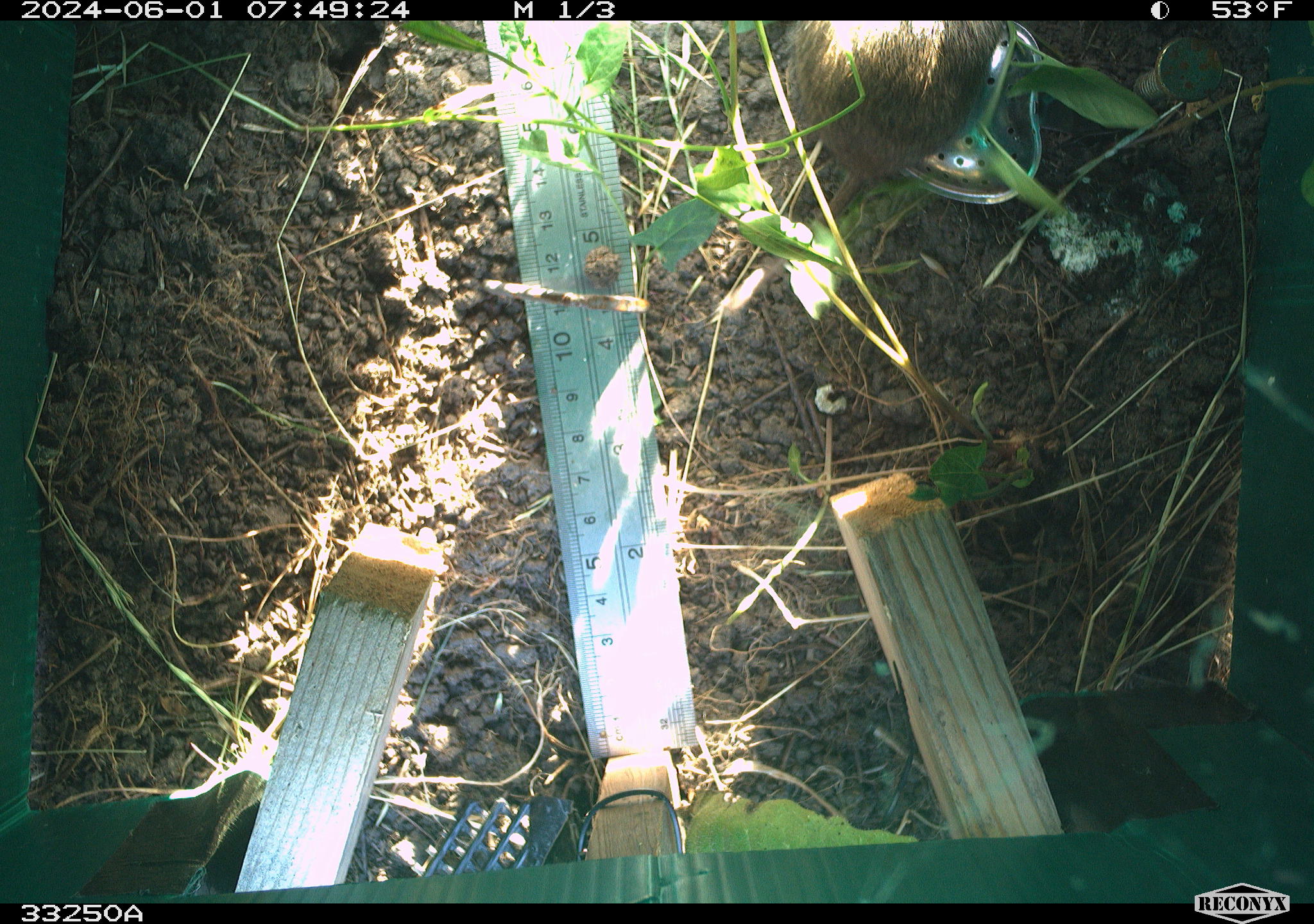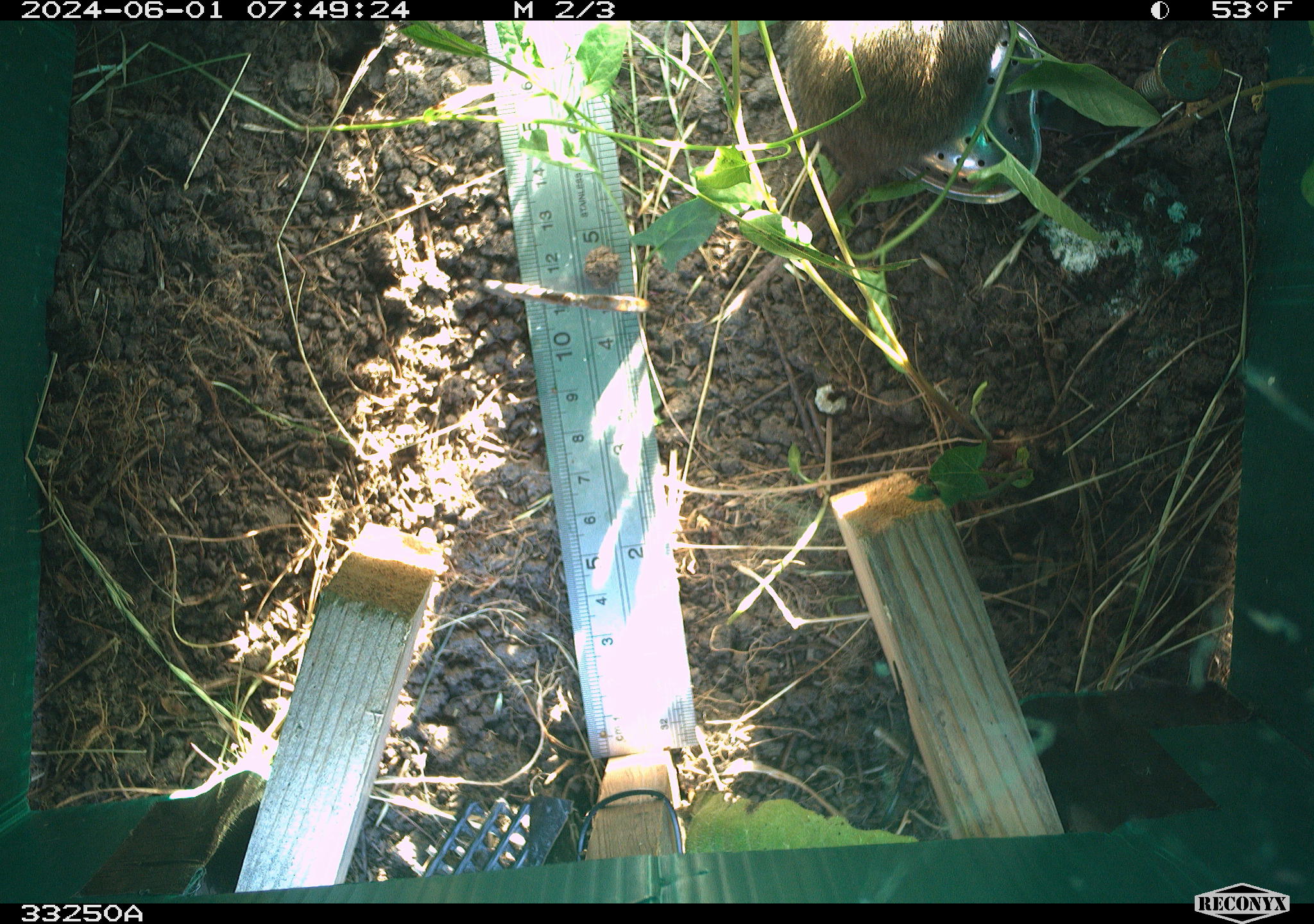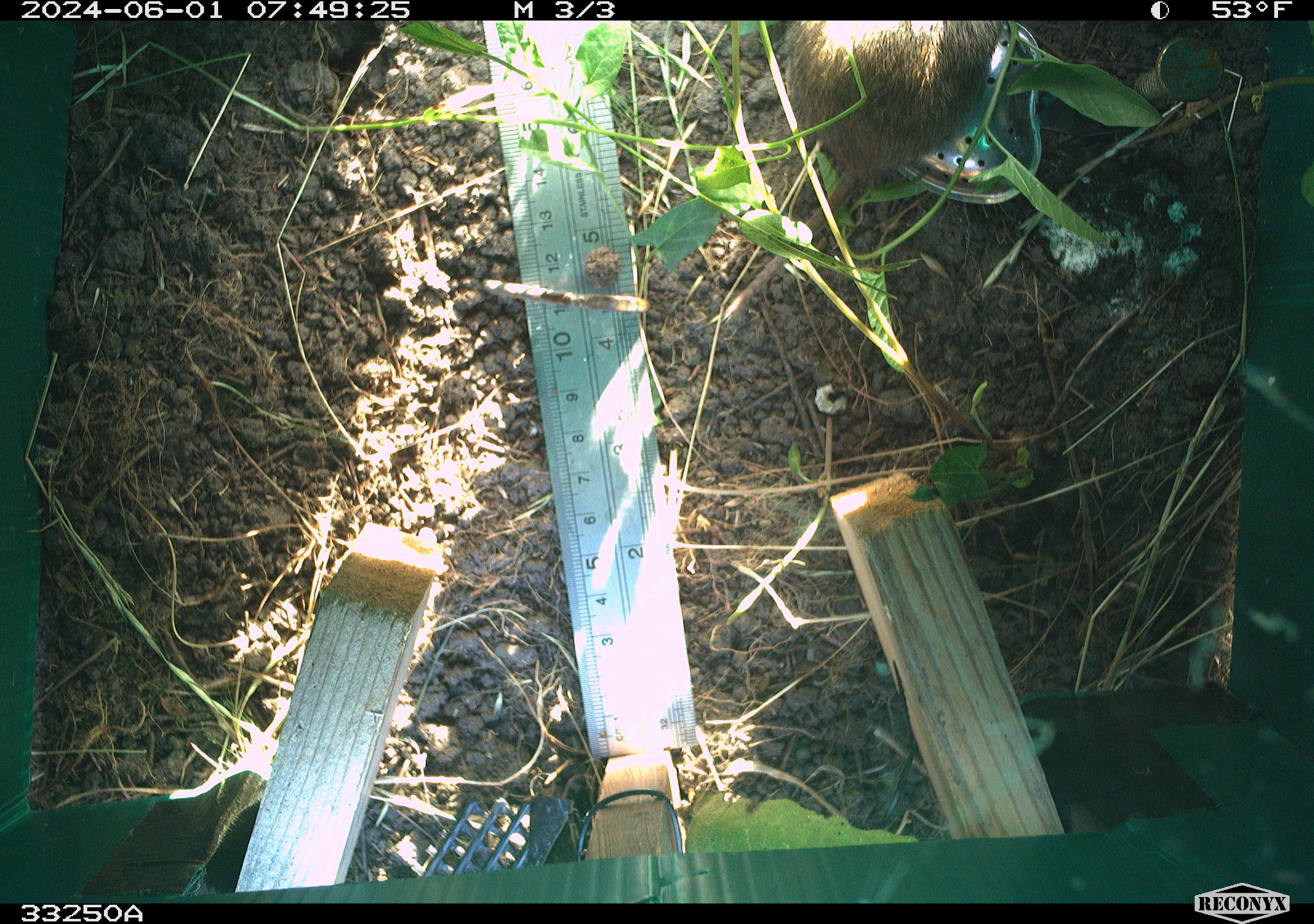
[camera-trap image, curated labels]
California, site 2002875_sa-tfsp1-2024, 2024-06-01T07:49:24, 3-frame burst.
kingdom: Animalia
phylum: Chordata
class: Mammalia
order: Rodentia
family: Cricetidae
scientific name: Arvicolinae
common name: voles, lemmings, and muskrats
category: arvicolinae subfamily